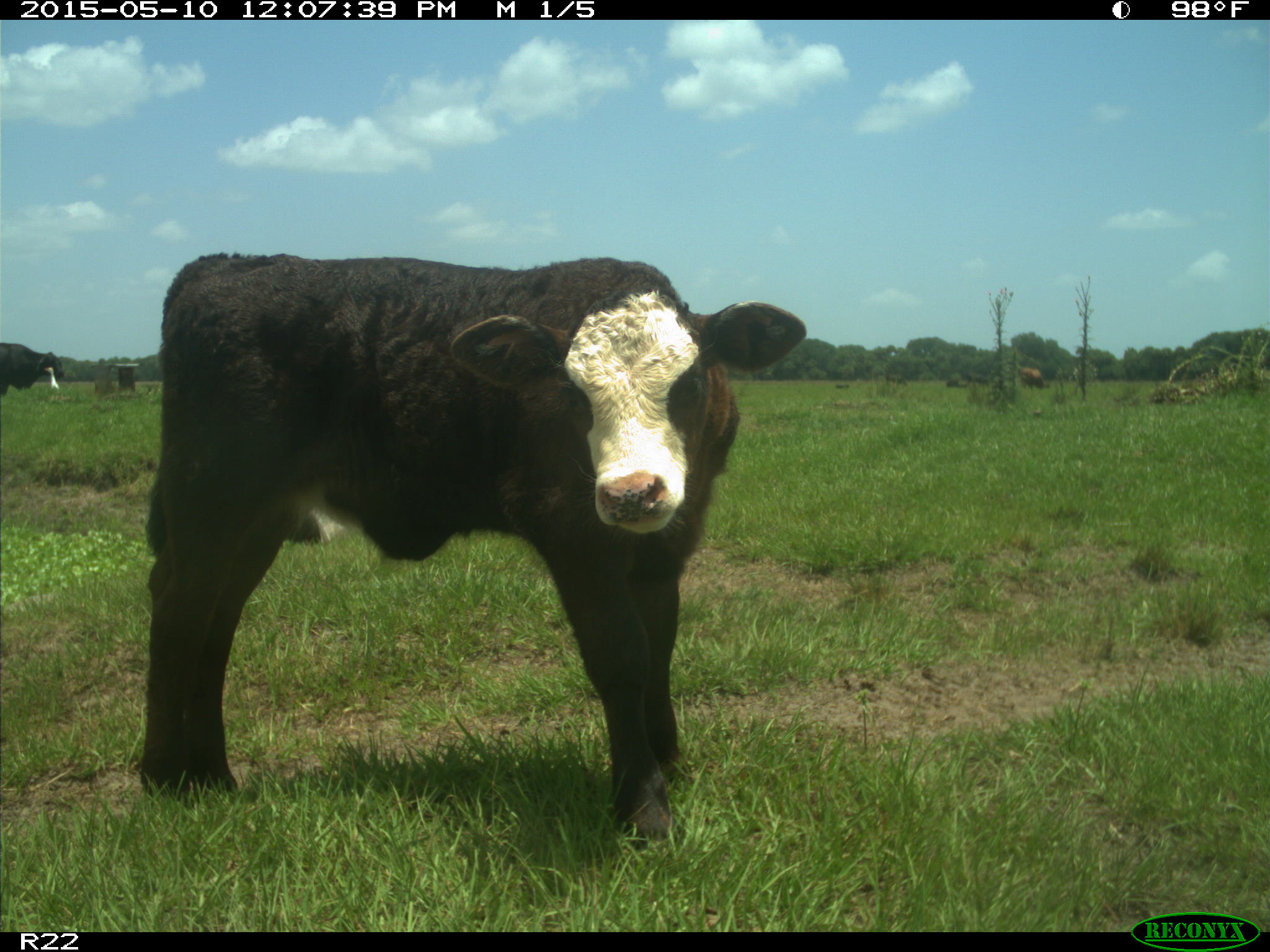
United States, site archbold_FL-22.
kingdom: Animalia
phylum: Chordata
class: Mammalia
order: Artiodactyla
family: Bovidae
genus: Bos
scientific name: Bos taurus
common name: domestic cow